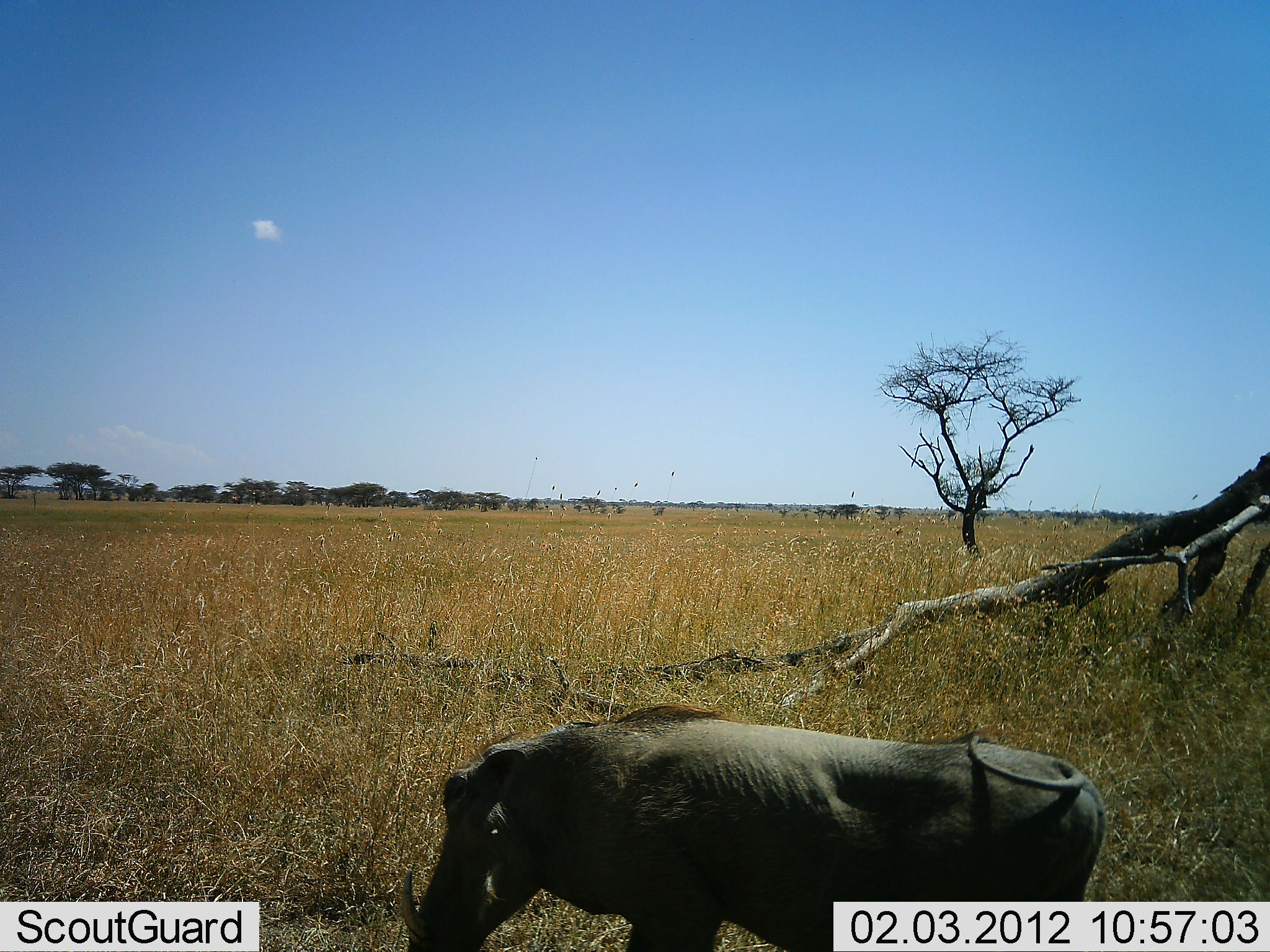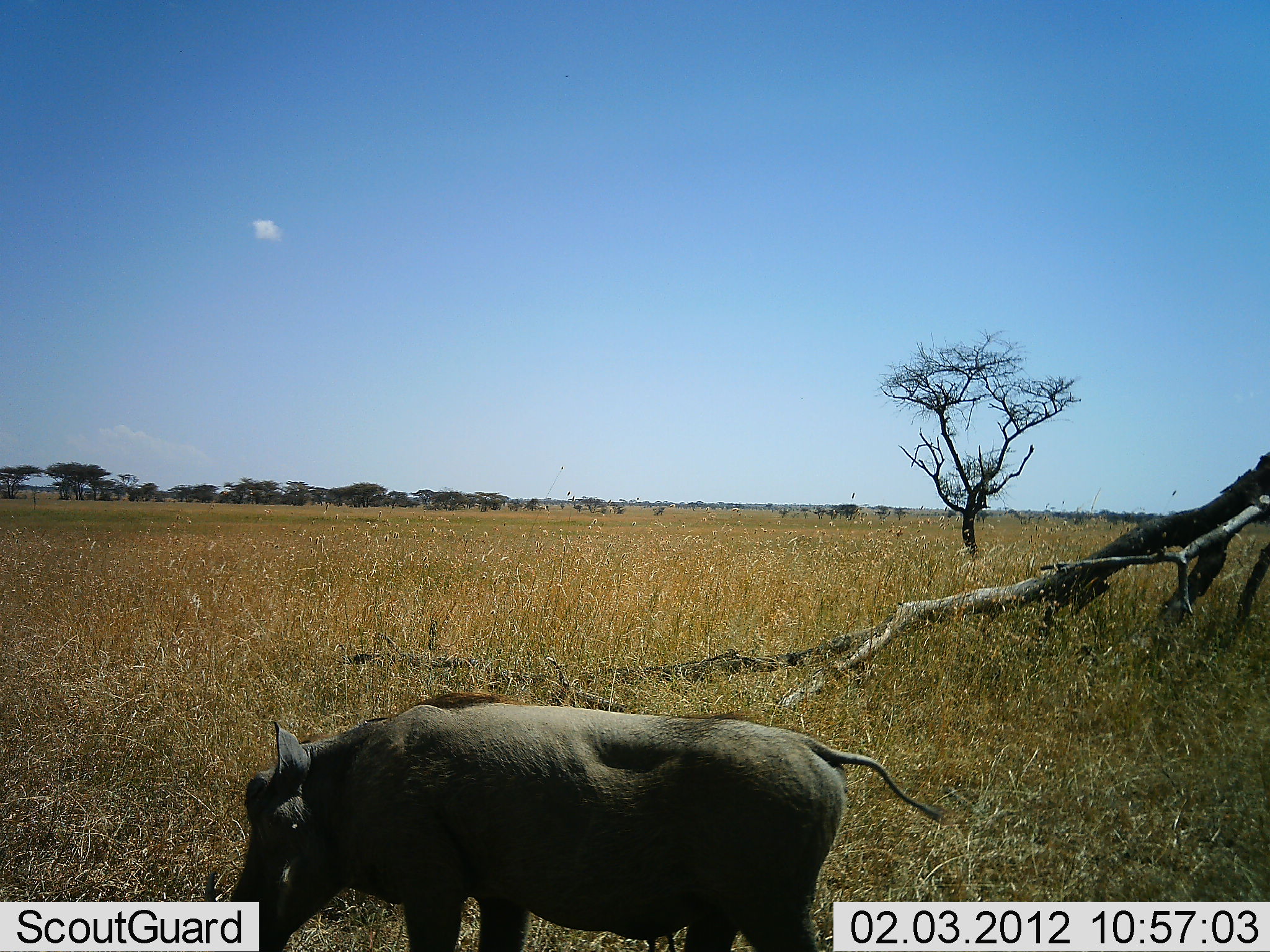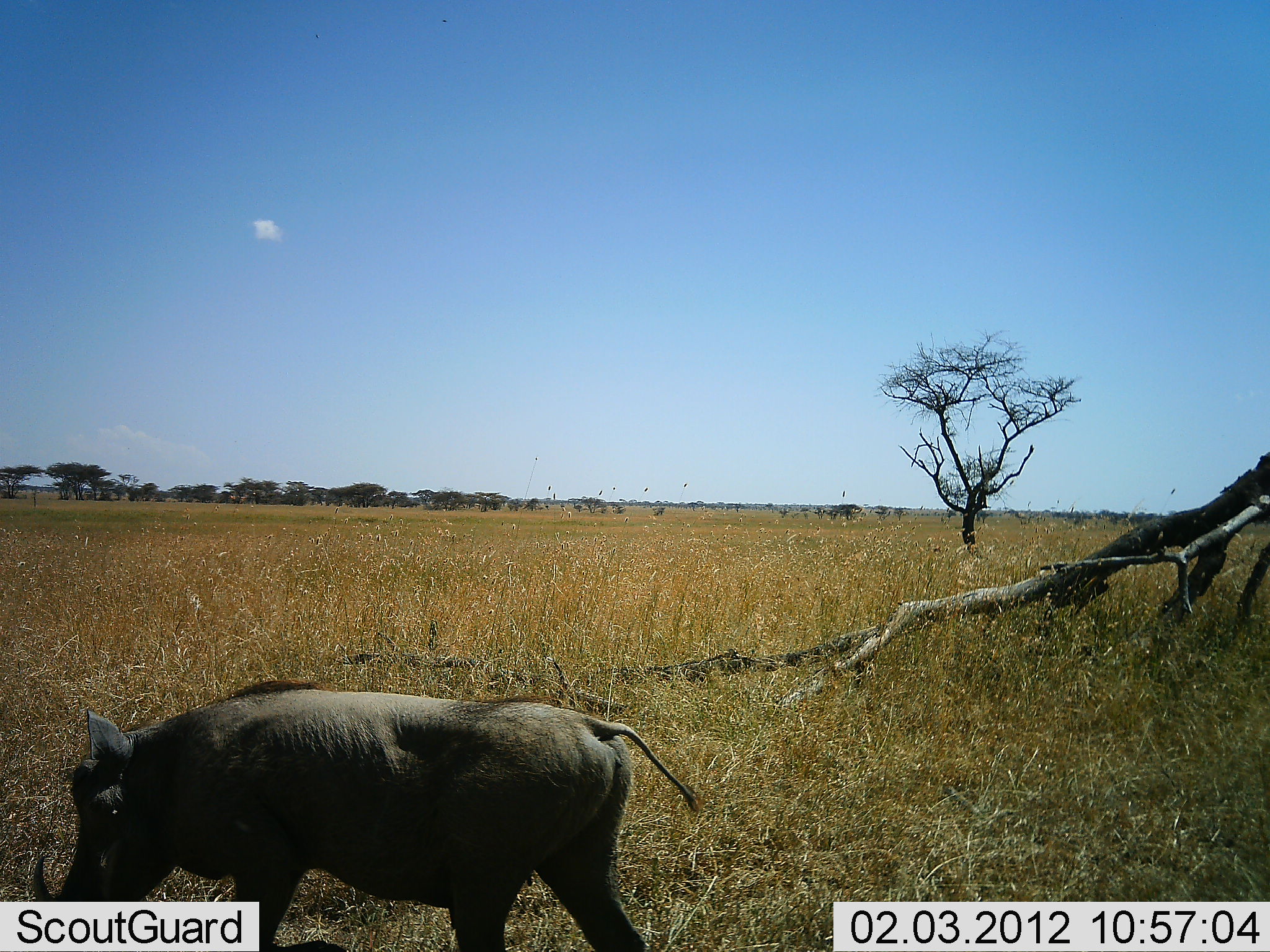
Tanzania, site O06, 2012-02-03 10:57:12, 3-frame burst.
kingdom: Animalia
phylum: Chordata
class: Mammalia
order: Artiodactyla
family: Suidae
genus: Phacochoerus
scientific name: Phacochoerus africanus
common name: warthog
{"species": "warthog (Phacochoerus africanus)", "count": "1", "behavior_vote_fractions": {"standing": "12%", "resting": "0%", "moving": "88%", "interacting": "0%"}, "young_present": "0%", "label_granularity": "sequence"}